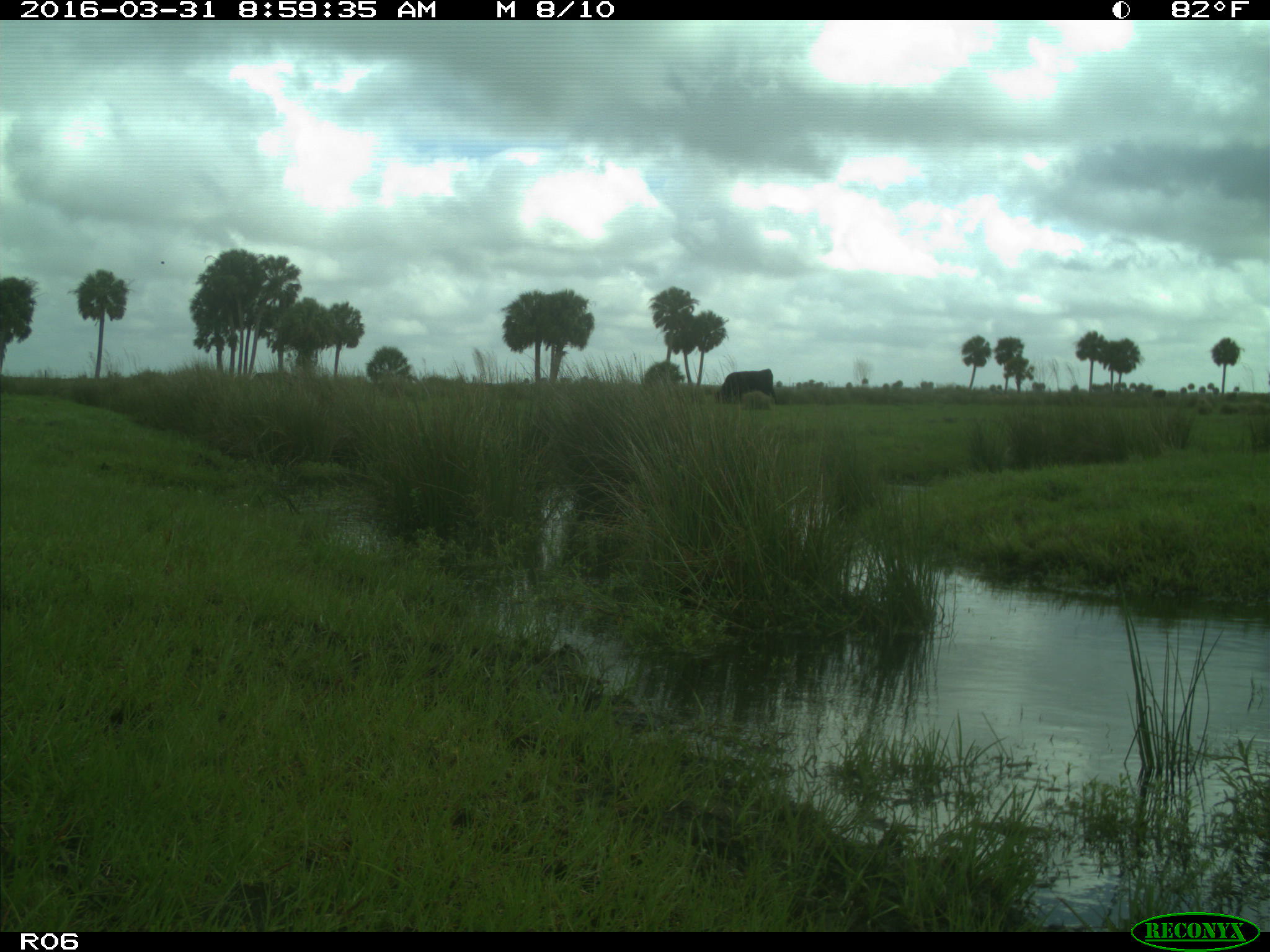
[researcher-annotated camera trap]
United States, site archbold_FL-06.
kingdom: Animalia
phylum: Chordata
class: Mammalia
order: Artiodactyla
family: Bovidae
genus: Bos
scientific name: Bos taurus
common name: domestic cow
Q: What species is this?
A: Bos taurus (domestic cow).